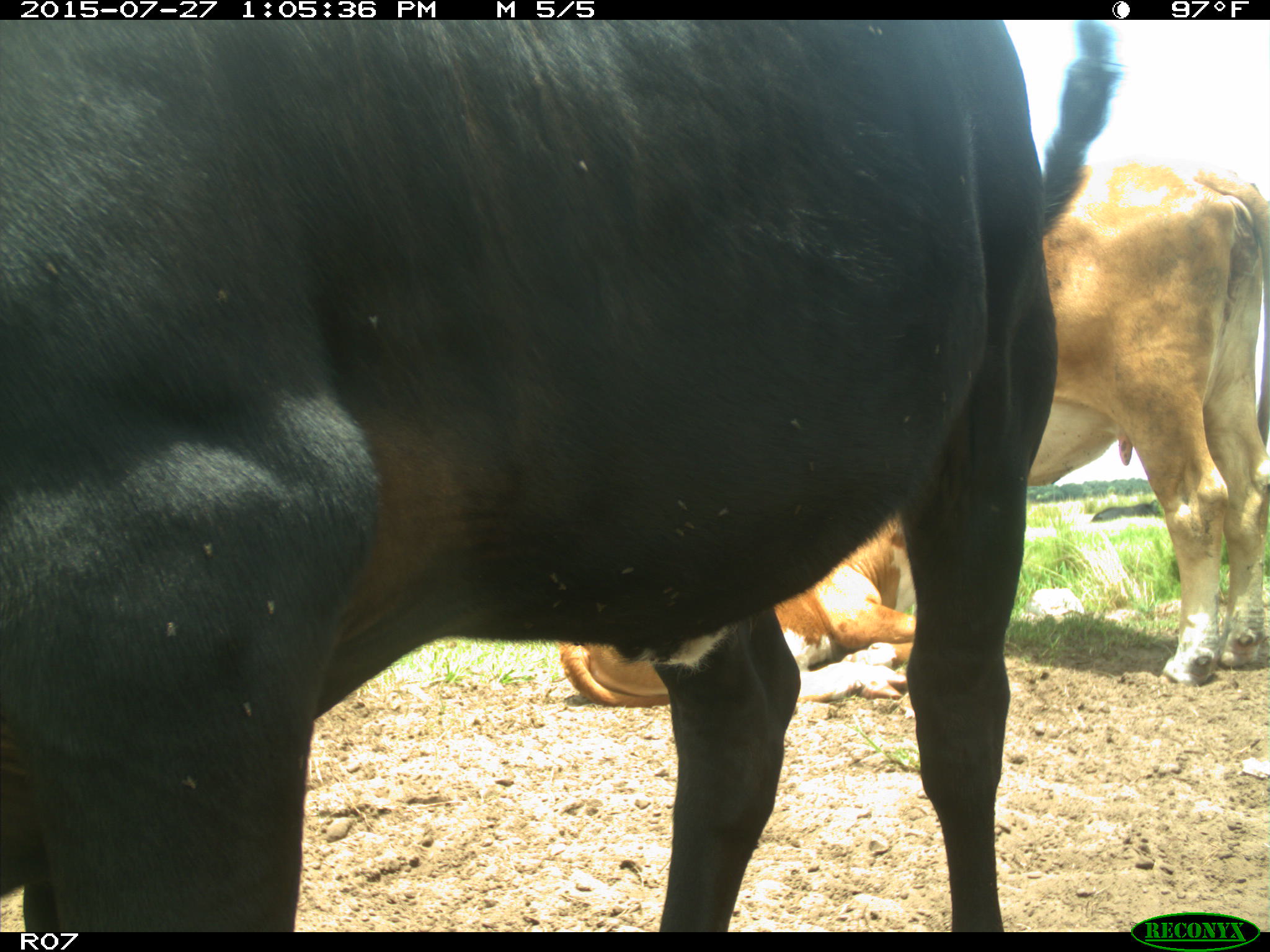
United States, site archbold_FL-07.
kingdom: Animalia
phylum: Chordata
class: Mammalia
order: Artiodactyla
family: Bovidae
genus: Bos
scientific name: Bos taurus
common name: domestic cow